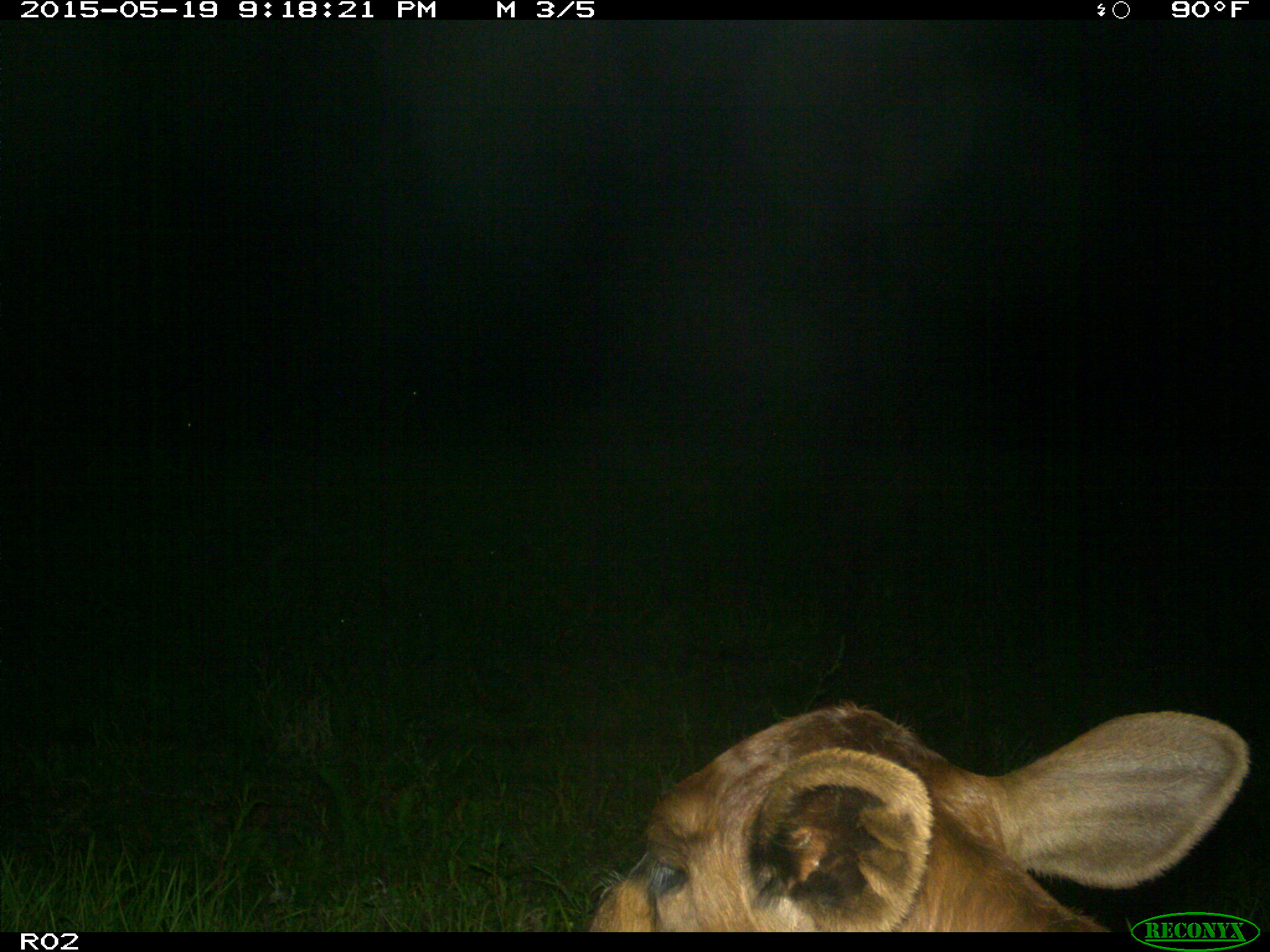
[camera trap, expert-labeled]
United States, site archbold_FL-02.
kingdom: Animalia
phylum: Chordata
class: Mammalia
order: Artiodactyla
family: Bovidae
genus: Bos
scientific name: Bos taurus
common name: domestic cow